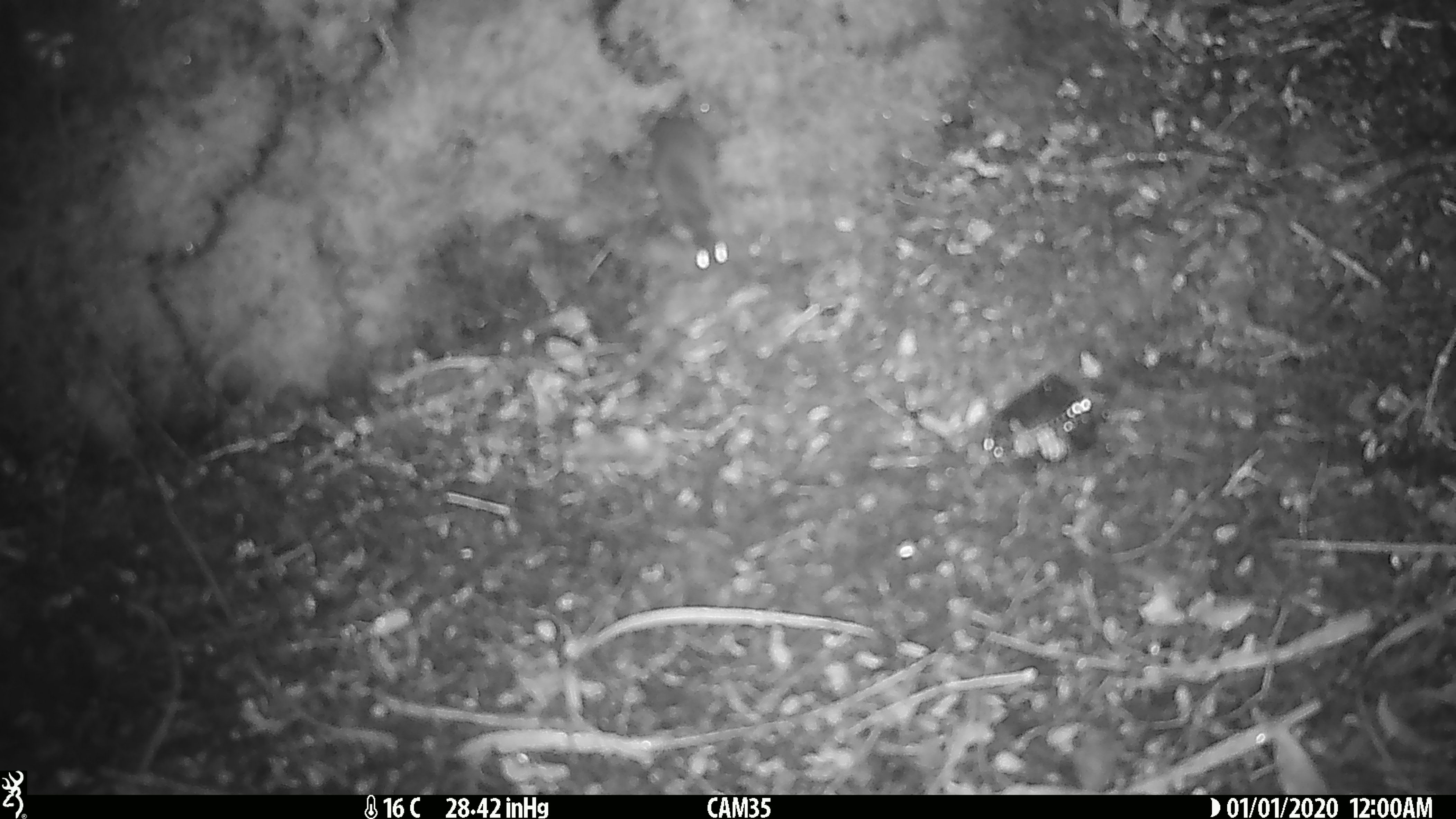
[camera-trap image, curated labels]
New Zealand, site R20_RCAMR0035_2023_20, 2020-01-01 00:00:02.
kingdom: Animalia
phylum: Chordata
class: Mammalia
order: Rodentia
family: Muridae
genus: Mus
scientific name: Mus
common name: mouse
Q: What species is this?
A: Mouse (Mus).